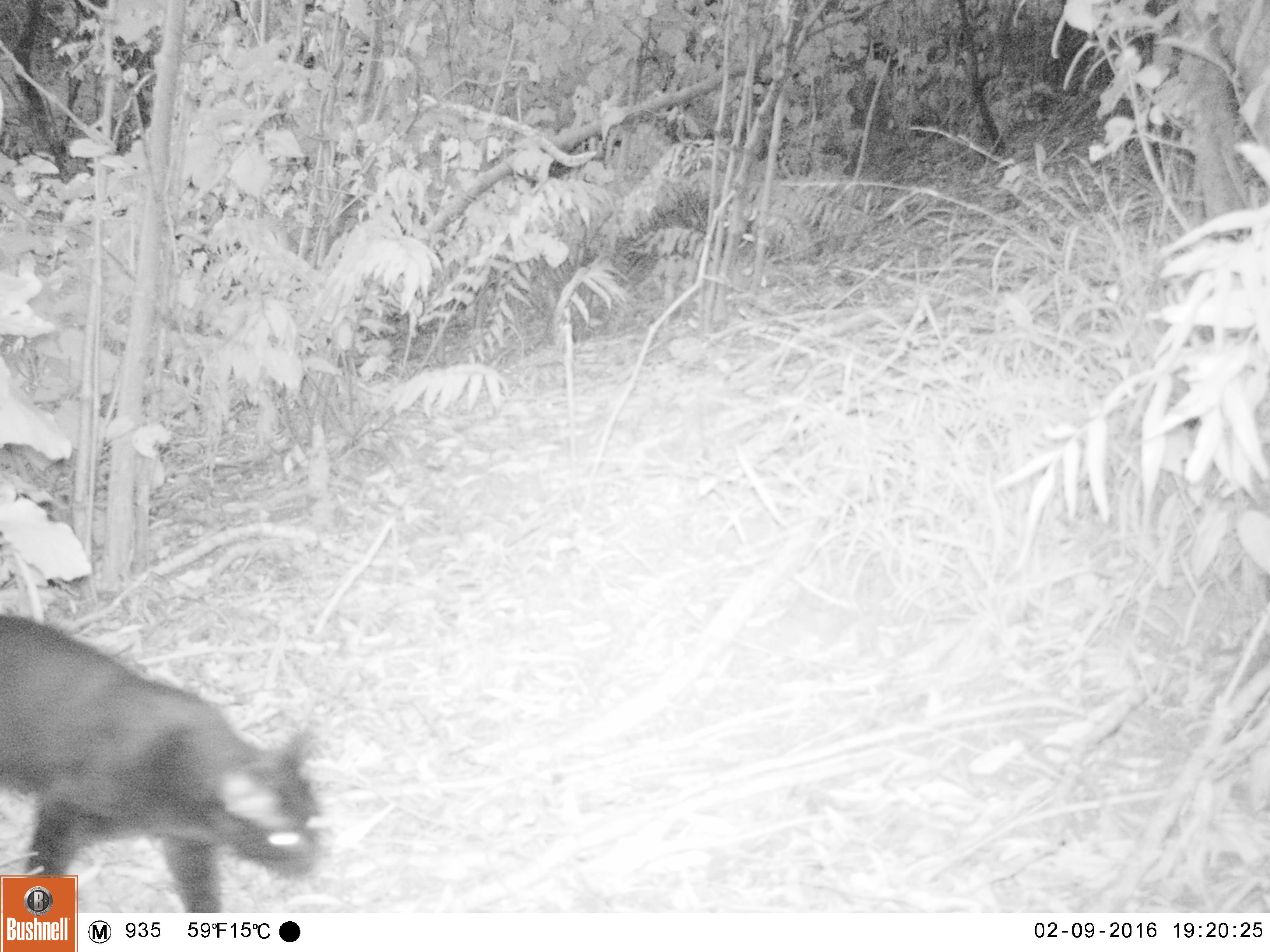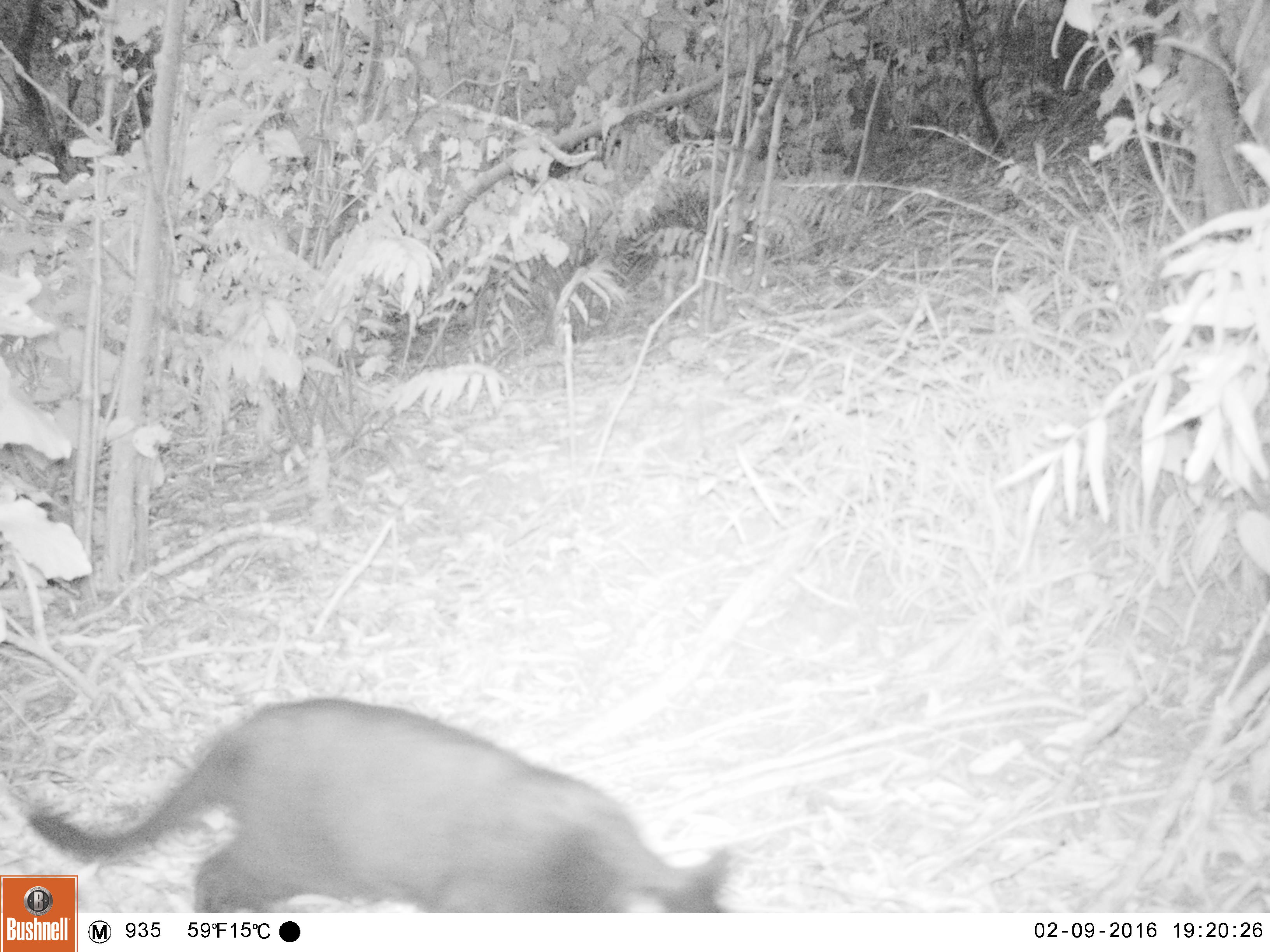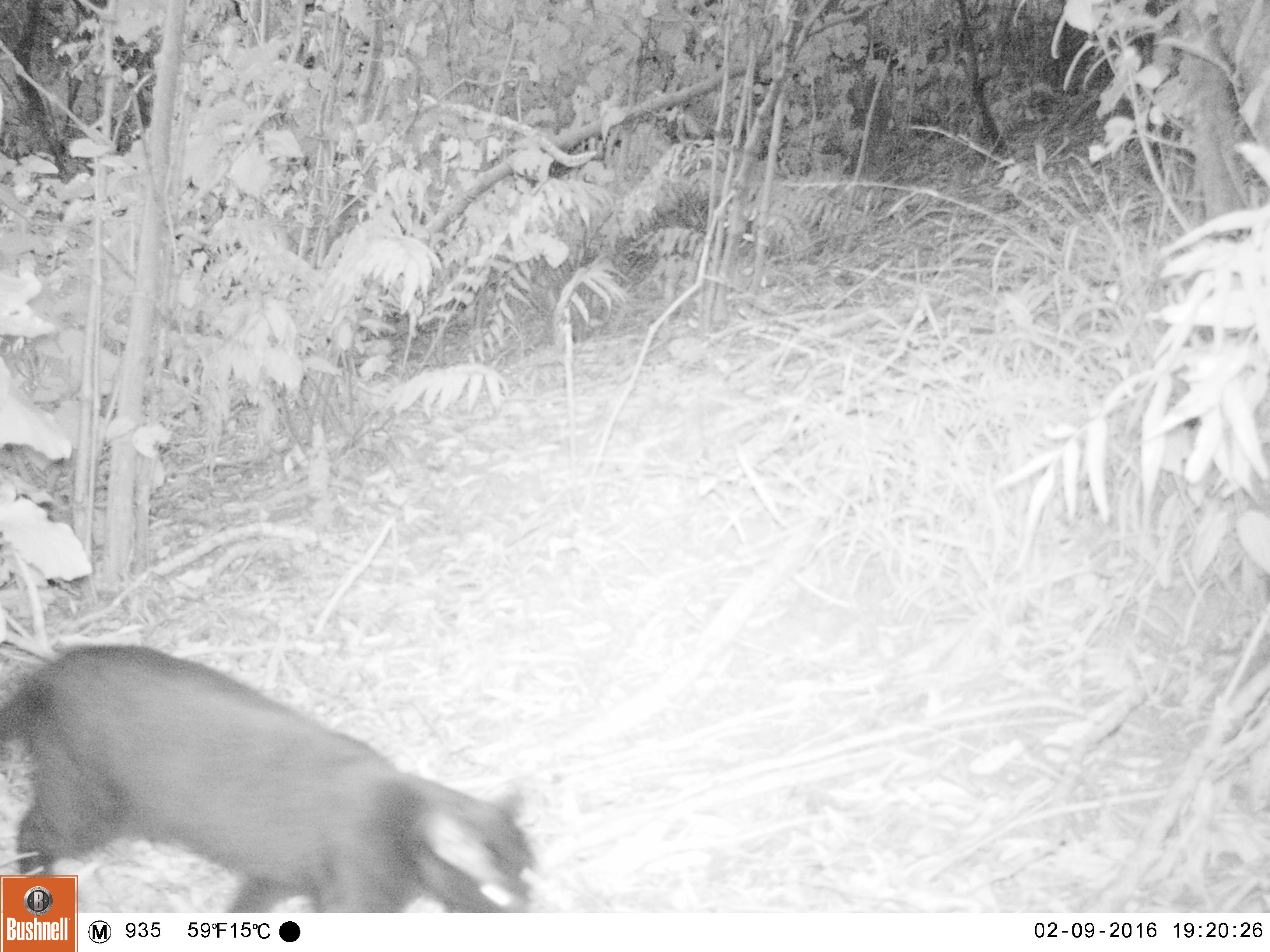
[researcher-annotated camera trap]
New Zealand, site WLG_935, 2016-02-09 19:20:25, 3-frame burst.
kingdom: Animalia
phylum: Chordata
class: Mammalia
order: Carnivora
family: Felidae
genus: Felis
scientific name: Felis catus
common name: domestic cat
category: cat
Cat (domestic cat) (Felis catus).